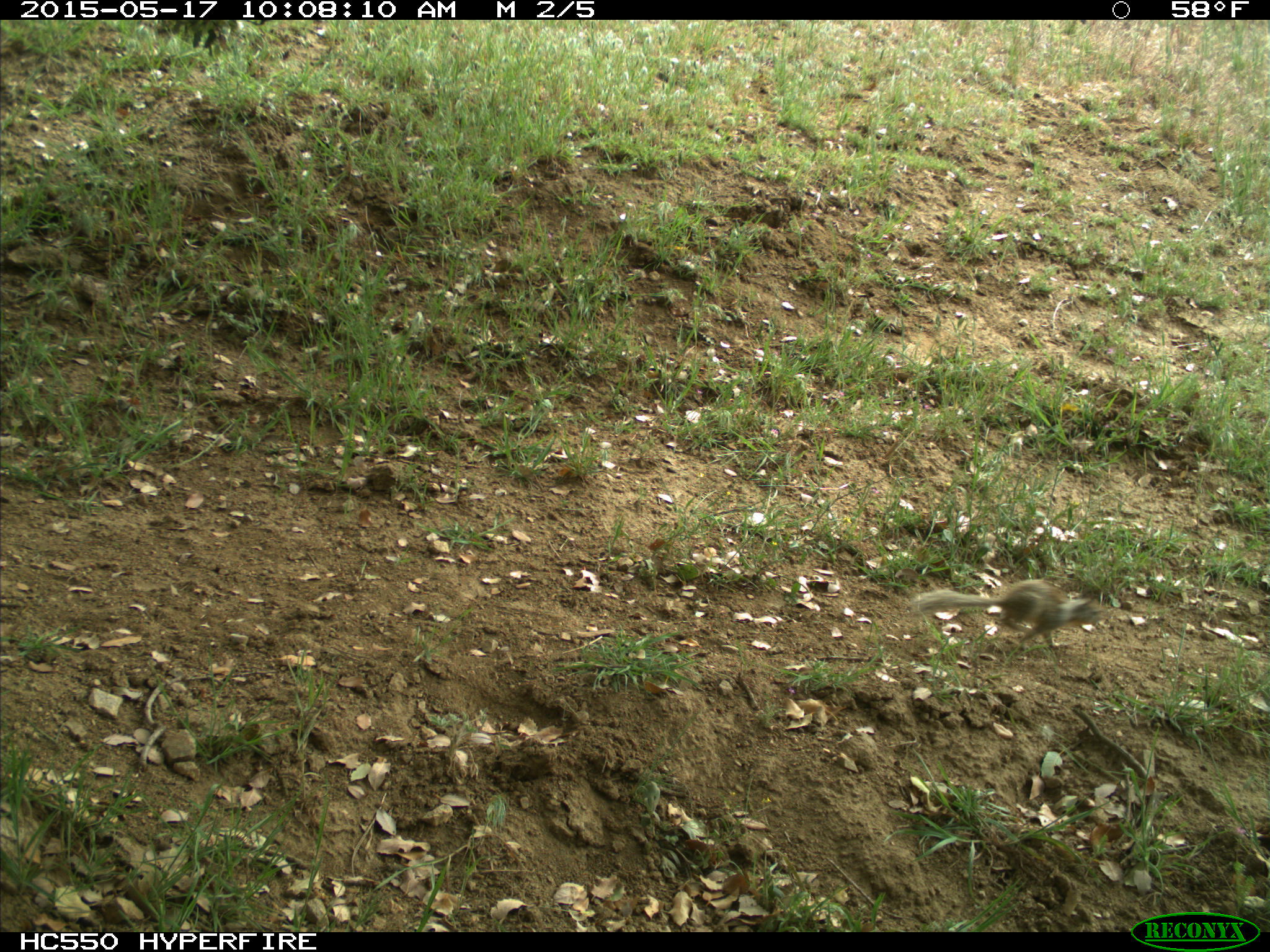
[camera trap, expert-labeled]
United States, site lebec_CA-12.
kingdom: Animalia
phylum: Chordata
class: Mammalia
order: Rodentia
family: Sciuridae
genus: Otospermophilus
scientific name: Otospermophilus beecheyi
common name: california ground squirrel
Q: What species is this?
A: Otospermophilus beecheyi (california ground squirrel).